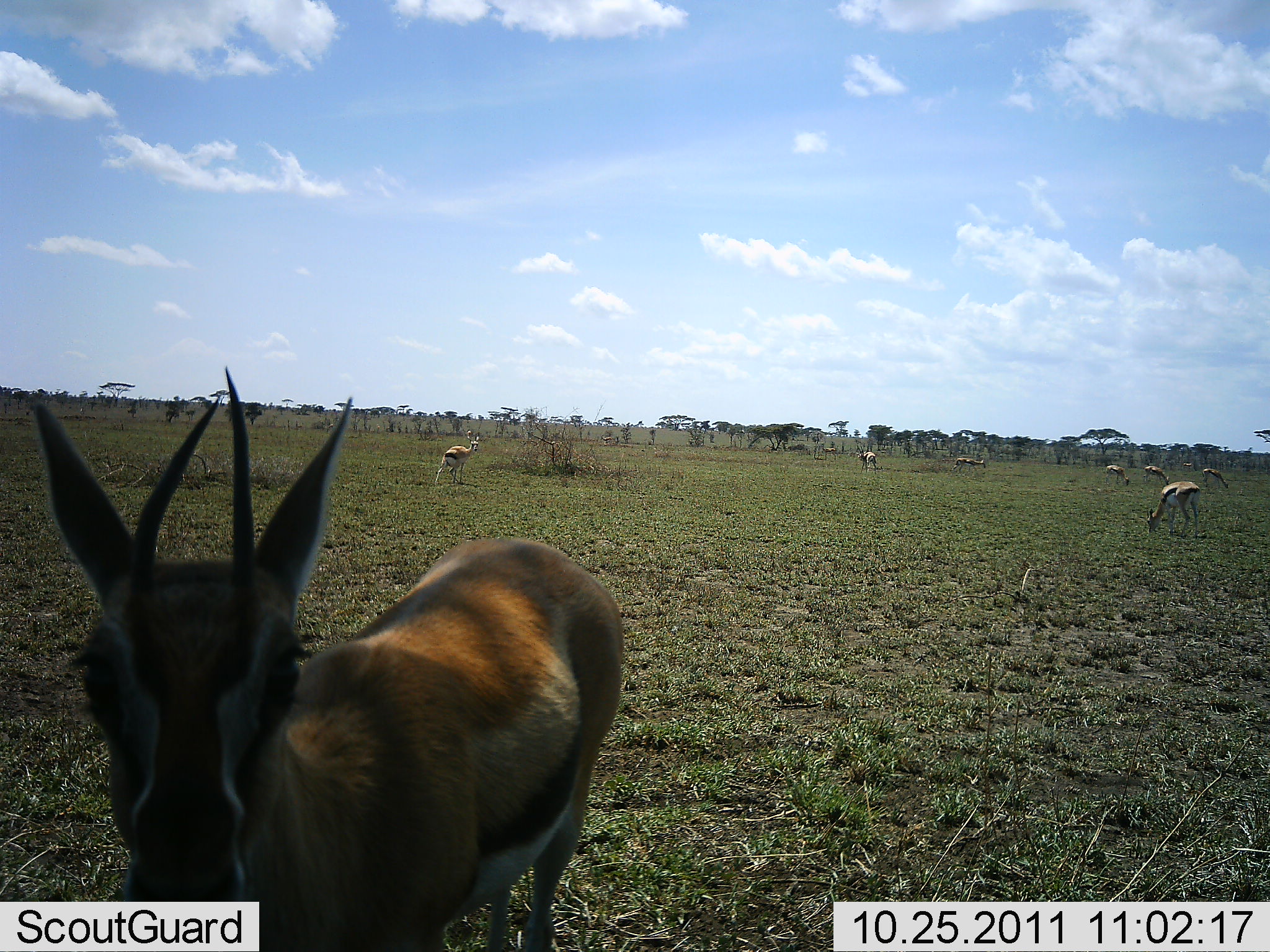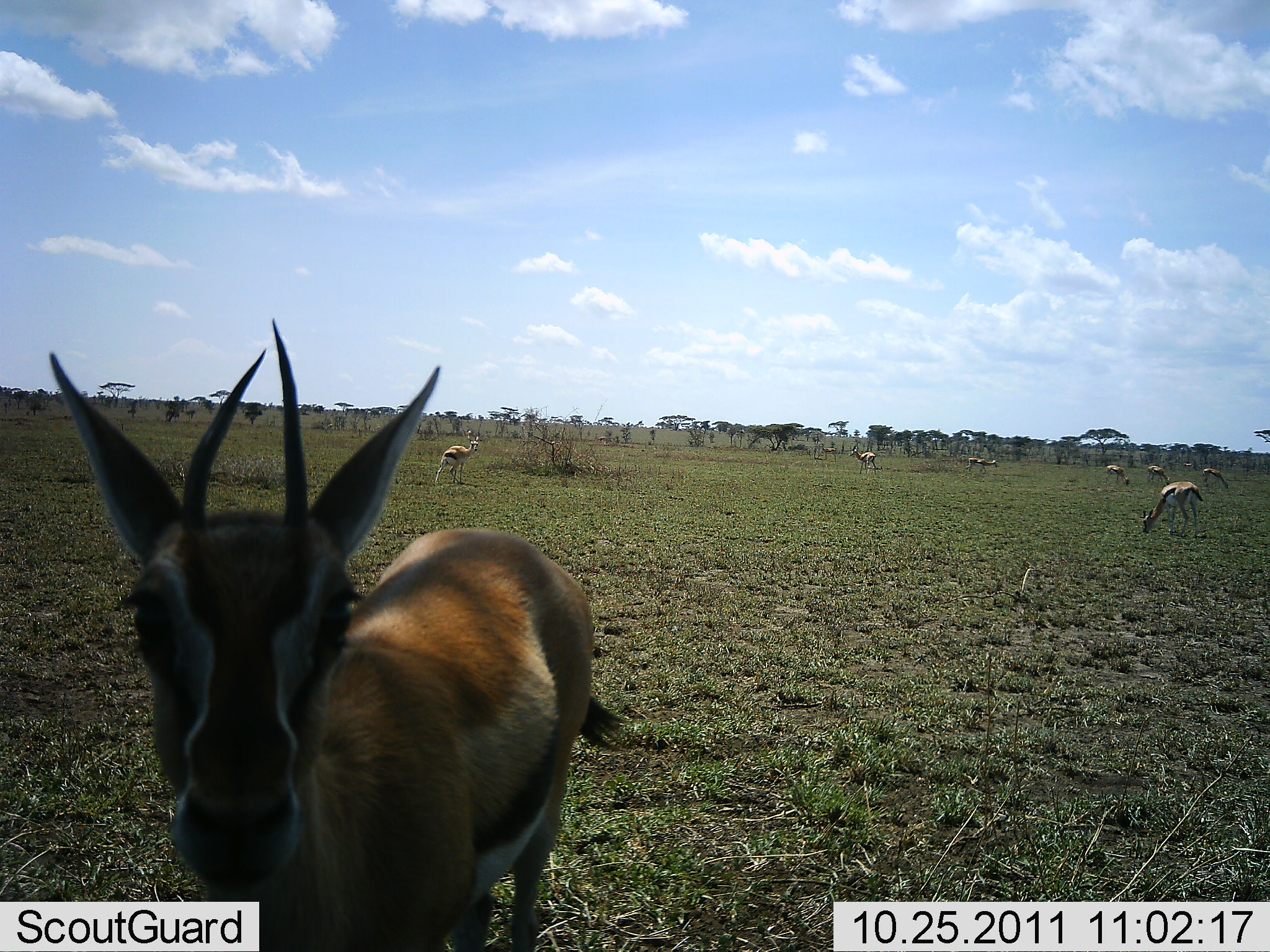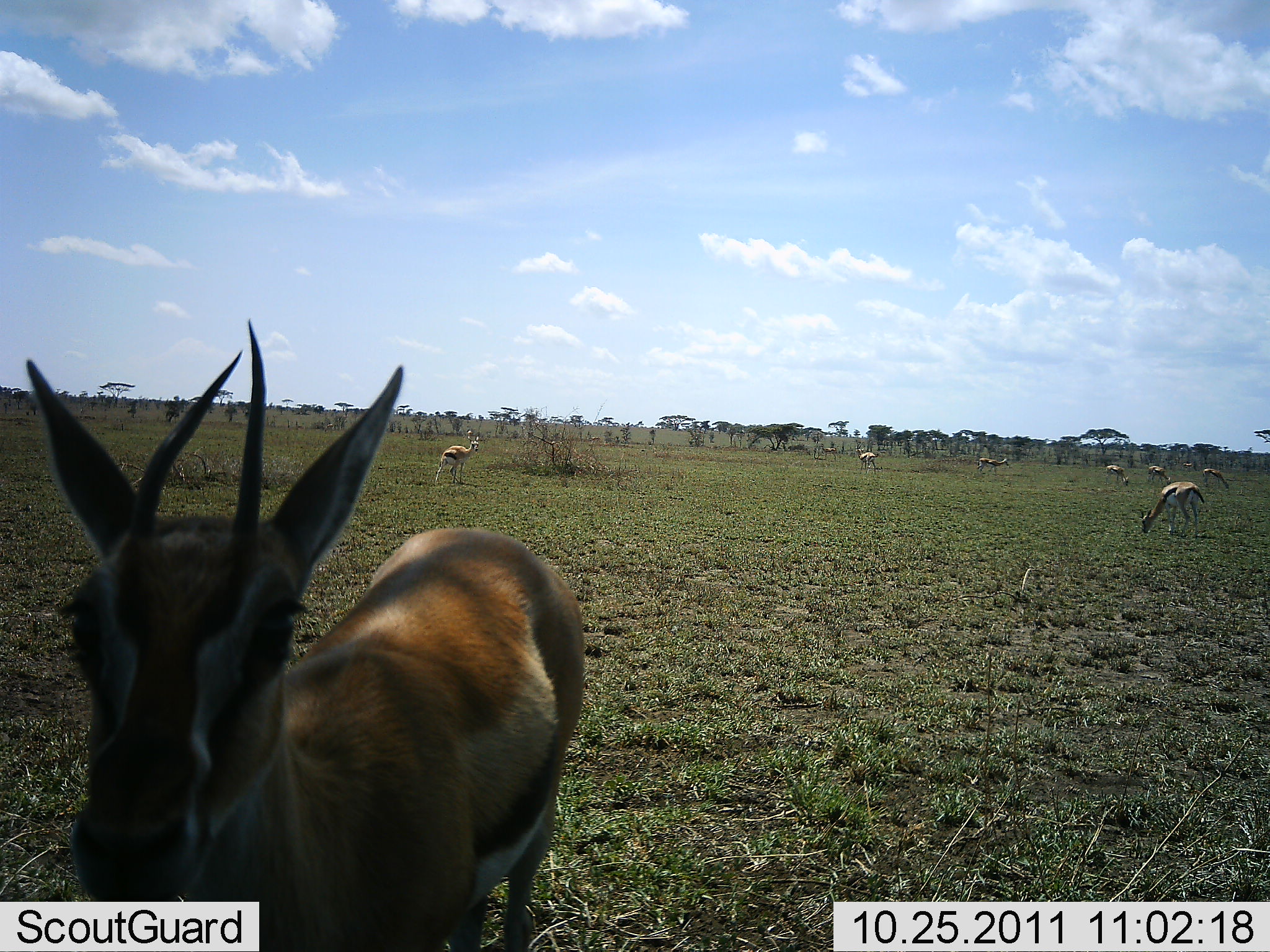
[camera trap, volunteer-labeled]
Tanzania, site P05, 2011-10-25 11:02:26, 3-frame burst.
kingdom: Animalia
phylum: Chordata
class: Mammalia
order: Artiodactyla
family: Bovidae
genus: Eudorcas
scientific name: Eudorcas thomsonii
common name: thomson's gazelle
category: gazellethomsons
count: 8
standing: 67%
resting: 8%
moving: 25%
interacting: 17%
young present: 0%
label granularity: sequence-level